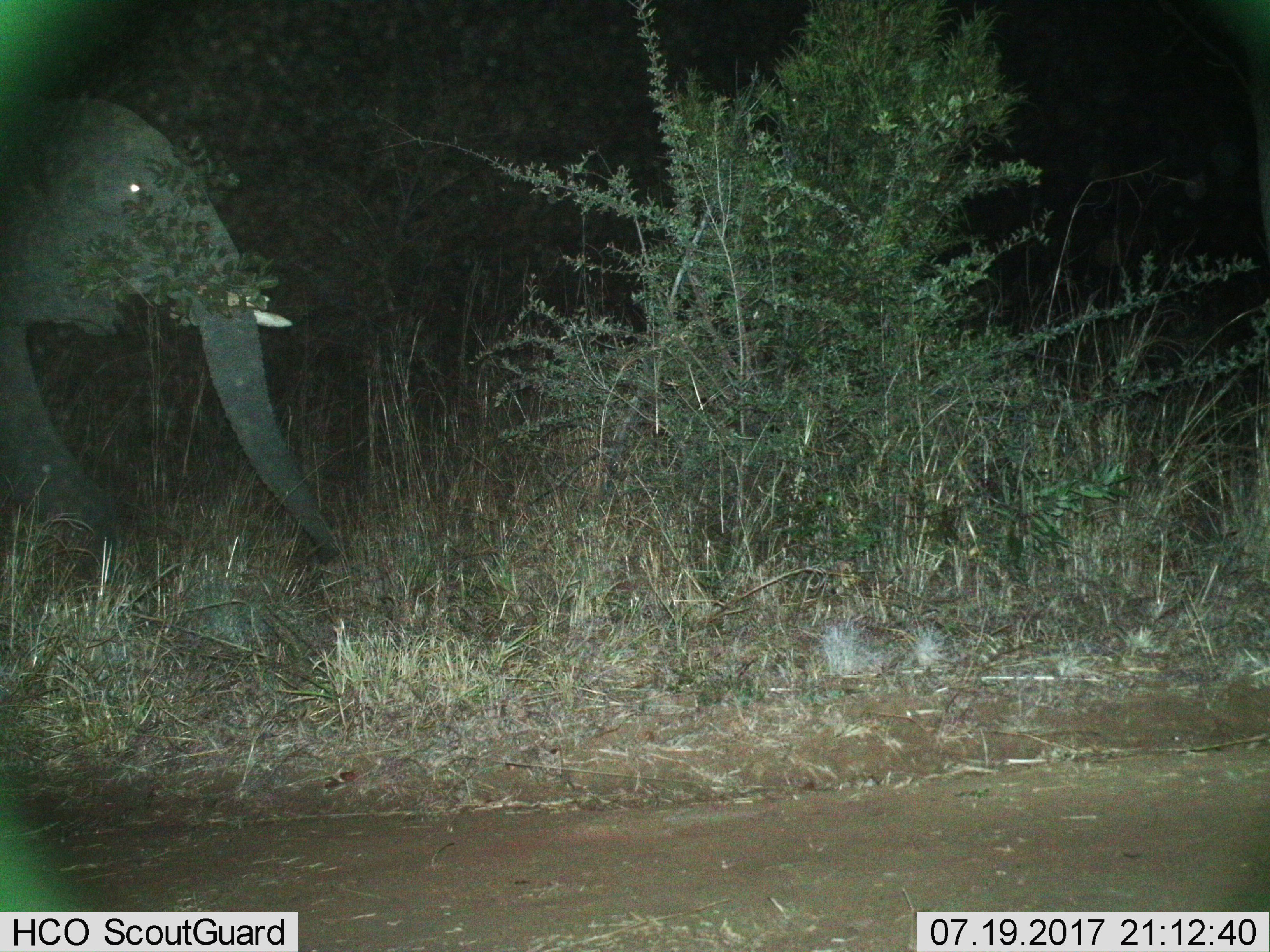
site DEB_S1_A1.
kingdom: Animalia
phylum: Chordata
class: Mammalia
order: Proboscidea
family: Elephantidae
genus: Loxodonta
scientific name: Loxodonta africana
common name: african bush elephant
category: elephant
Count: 1.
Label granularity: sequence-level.